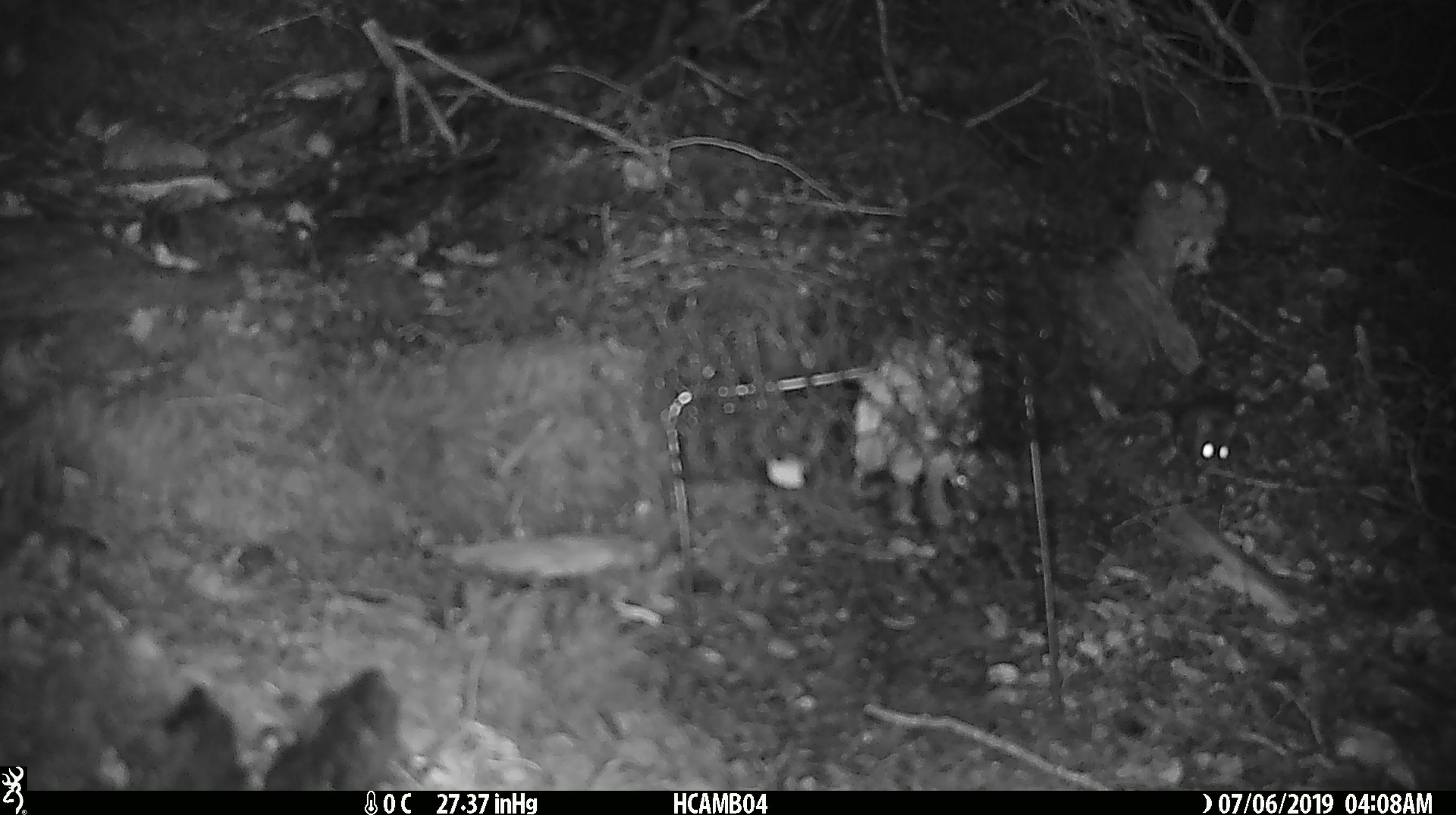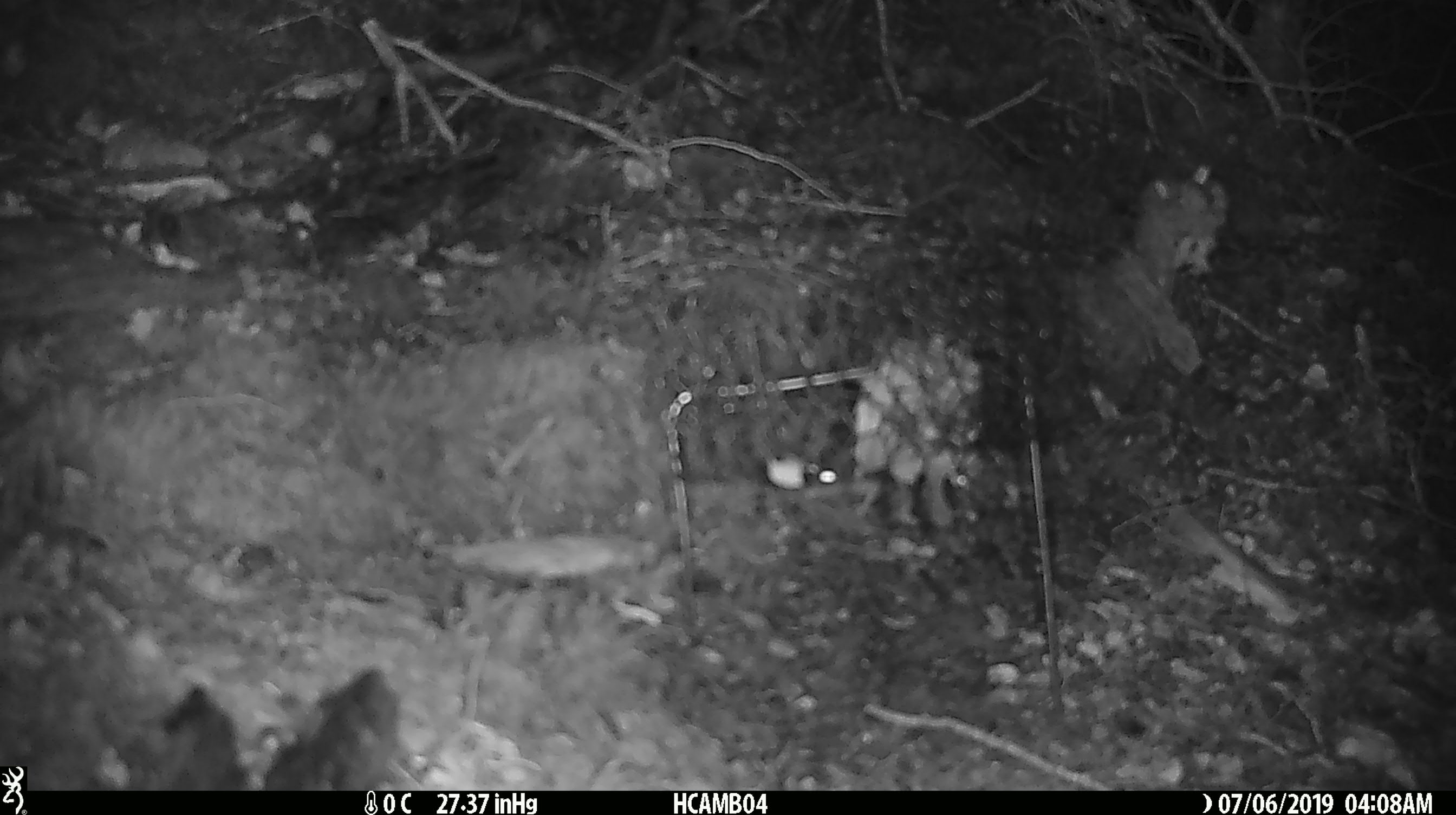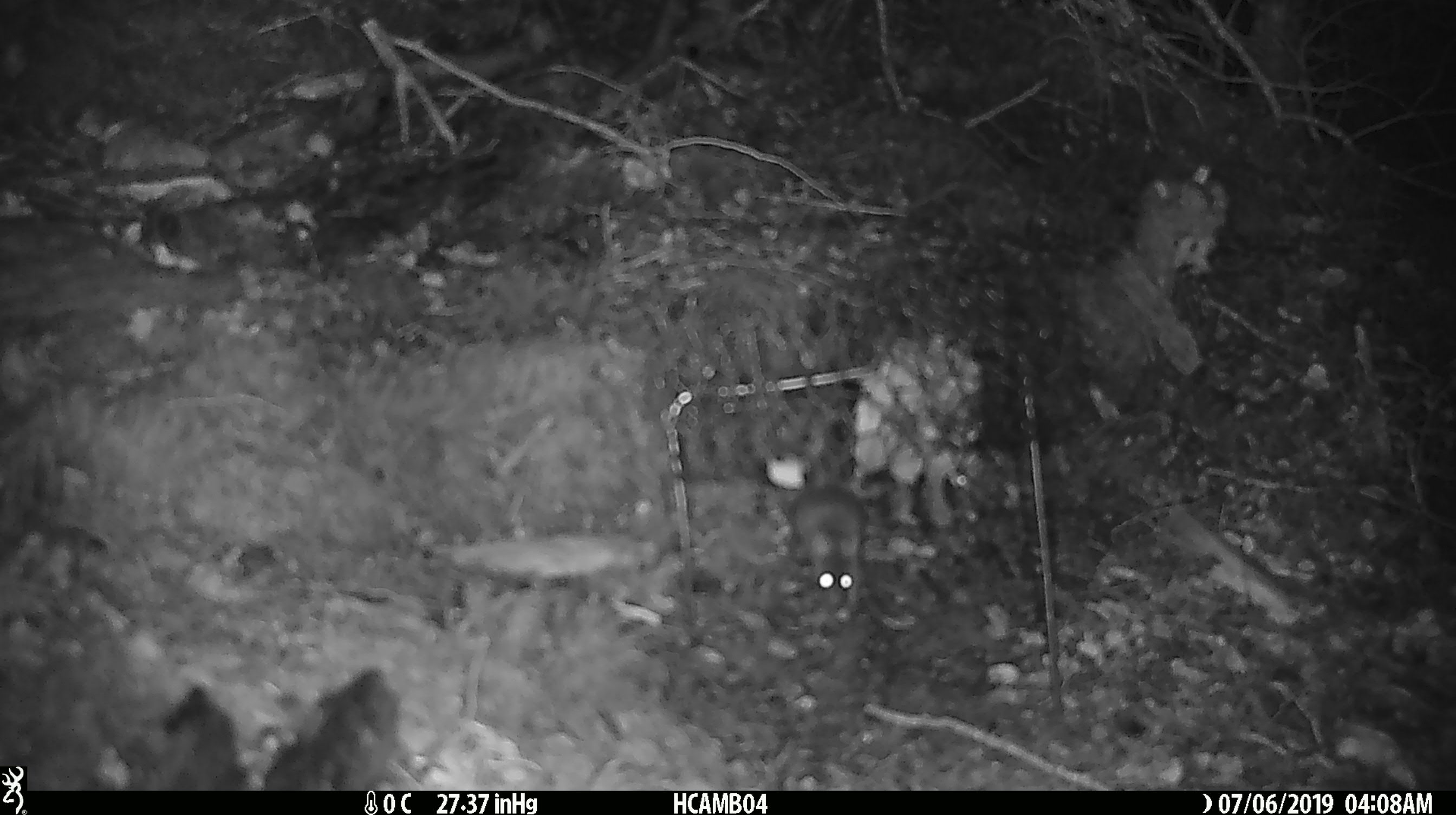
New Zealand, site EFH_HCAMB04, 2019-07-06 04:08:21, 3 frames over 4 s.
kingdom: Animalia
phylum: Chordata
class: Mammalia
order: Rodentia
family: Muridae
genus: Mus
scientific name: Mus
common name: mouse